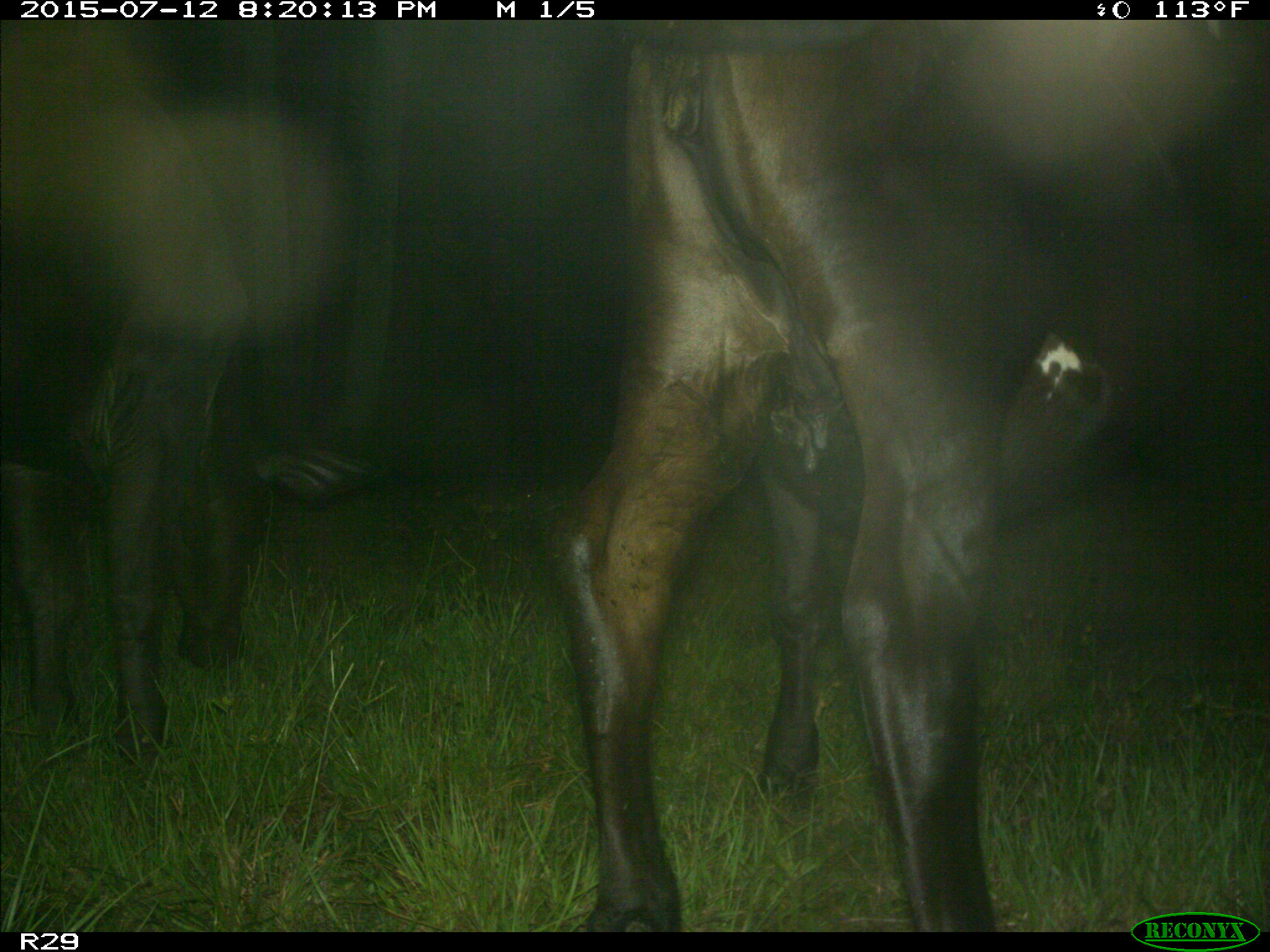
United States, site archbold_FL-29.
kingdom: Animalia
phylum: Chordata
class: Mammalia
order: Artiodactyla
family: Bovidae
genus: Bos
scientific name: Bos taurus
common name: domestic cow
Bos taurus (domestic cow).